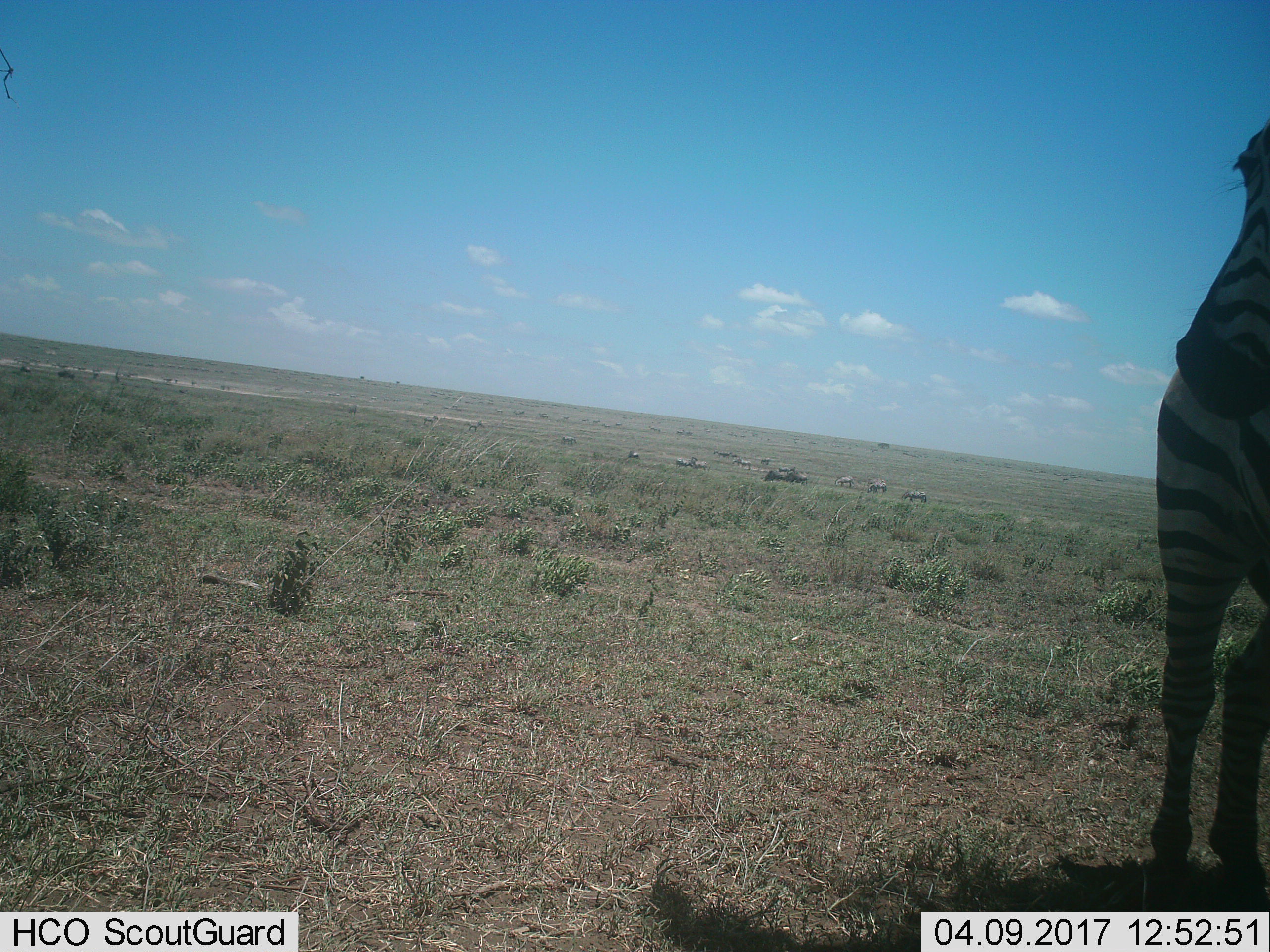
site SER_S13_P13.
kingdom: Animalia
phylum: Chordata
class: Mammalia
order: Perissodactyla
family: Equidae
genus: Equus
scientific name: Equus quagga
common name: plains zebra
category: zebraplains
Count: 11-50.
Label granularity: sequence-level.